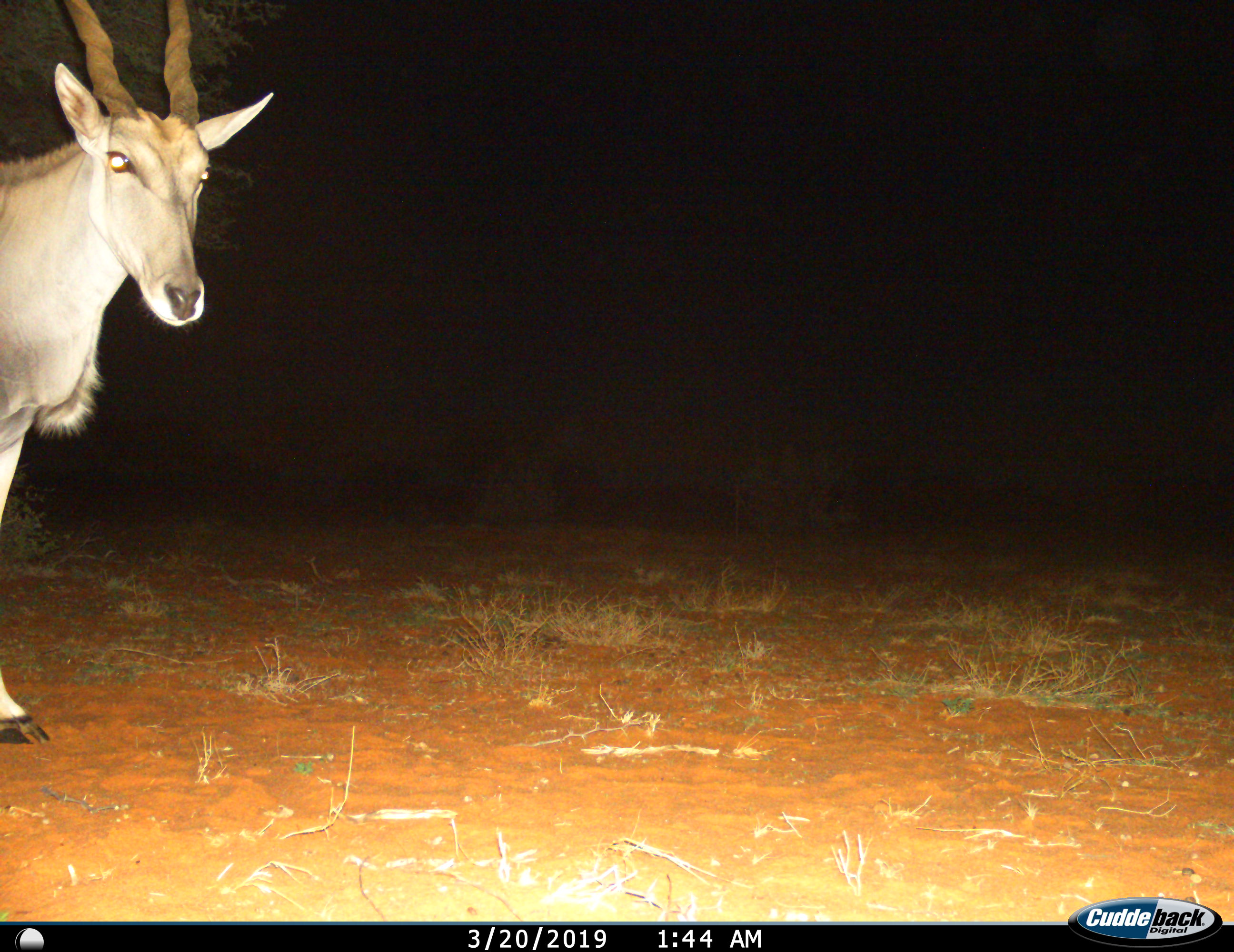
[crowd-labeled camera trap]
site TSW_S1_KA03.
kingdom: Animalia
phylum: Chordata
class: Mammalia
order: Artiodactyla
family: Bovidae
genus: Tragelaphus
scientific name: Tragelaphus oryx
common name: eland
Eland (Tragelaphus oryx), count 1. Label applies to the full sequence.